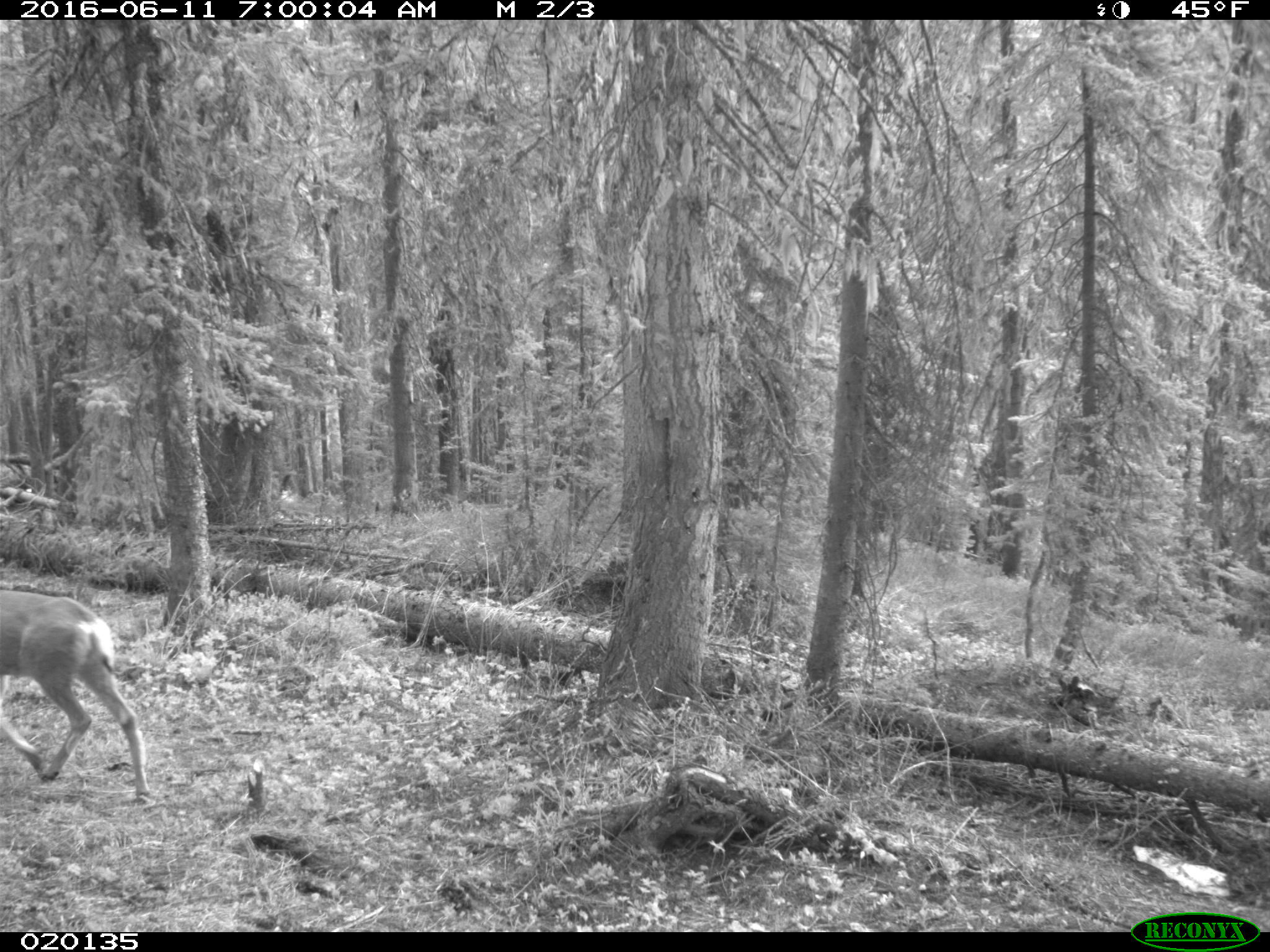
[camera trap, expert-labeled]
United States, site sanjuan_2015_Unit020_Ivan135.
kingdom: Animalia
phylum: Chordata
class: Mammalia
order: Artiodactyla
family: Cervidae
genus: Odocoileus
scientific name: Odocoileus hemionus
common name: mule deer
Odocoileus hemionus (mule deer).